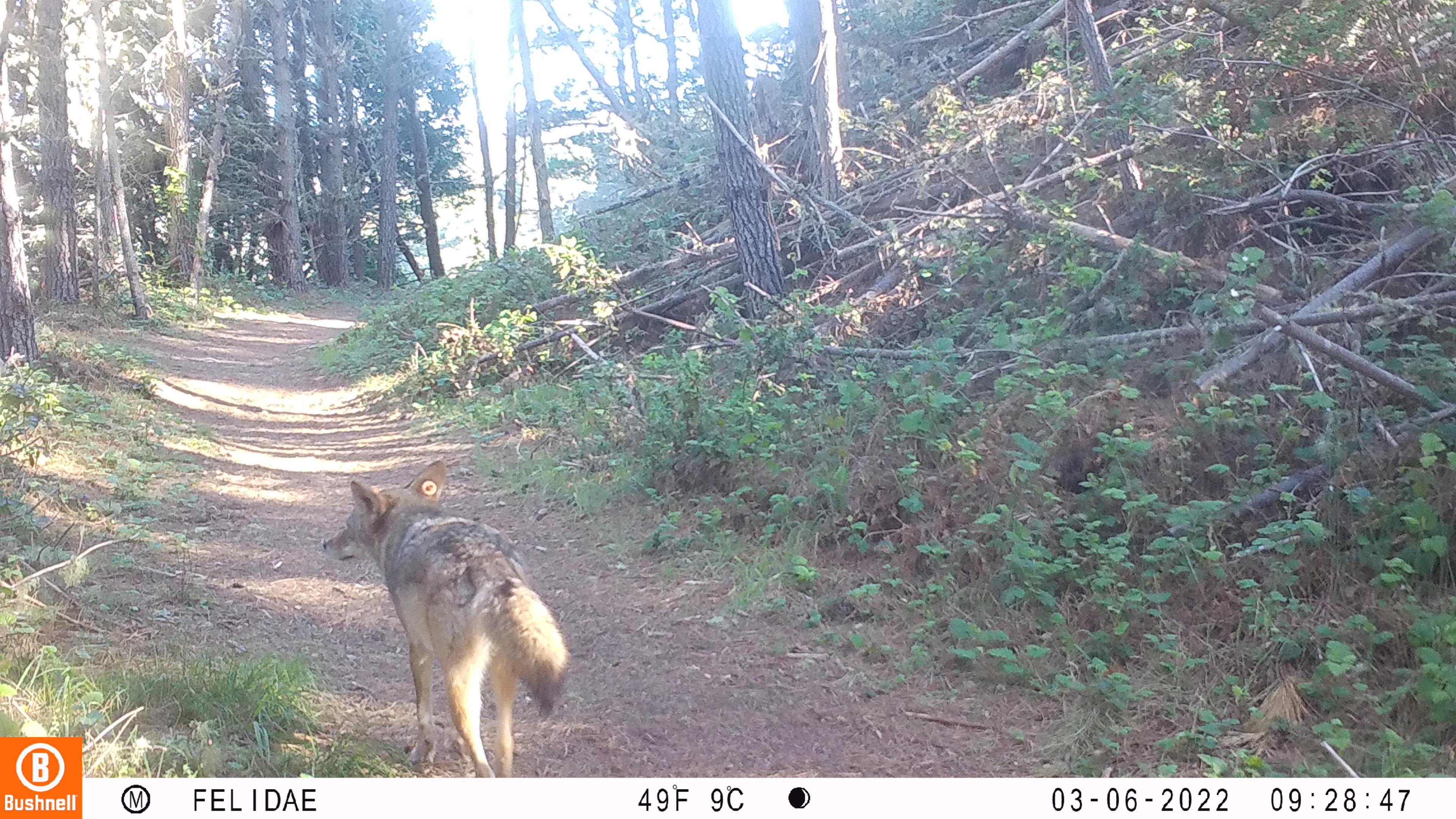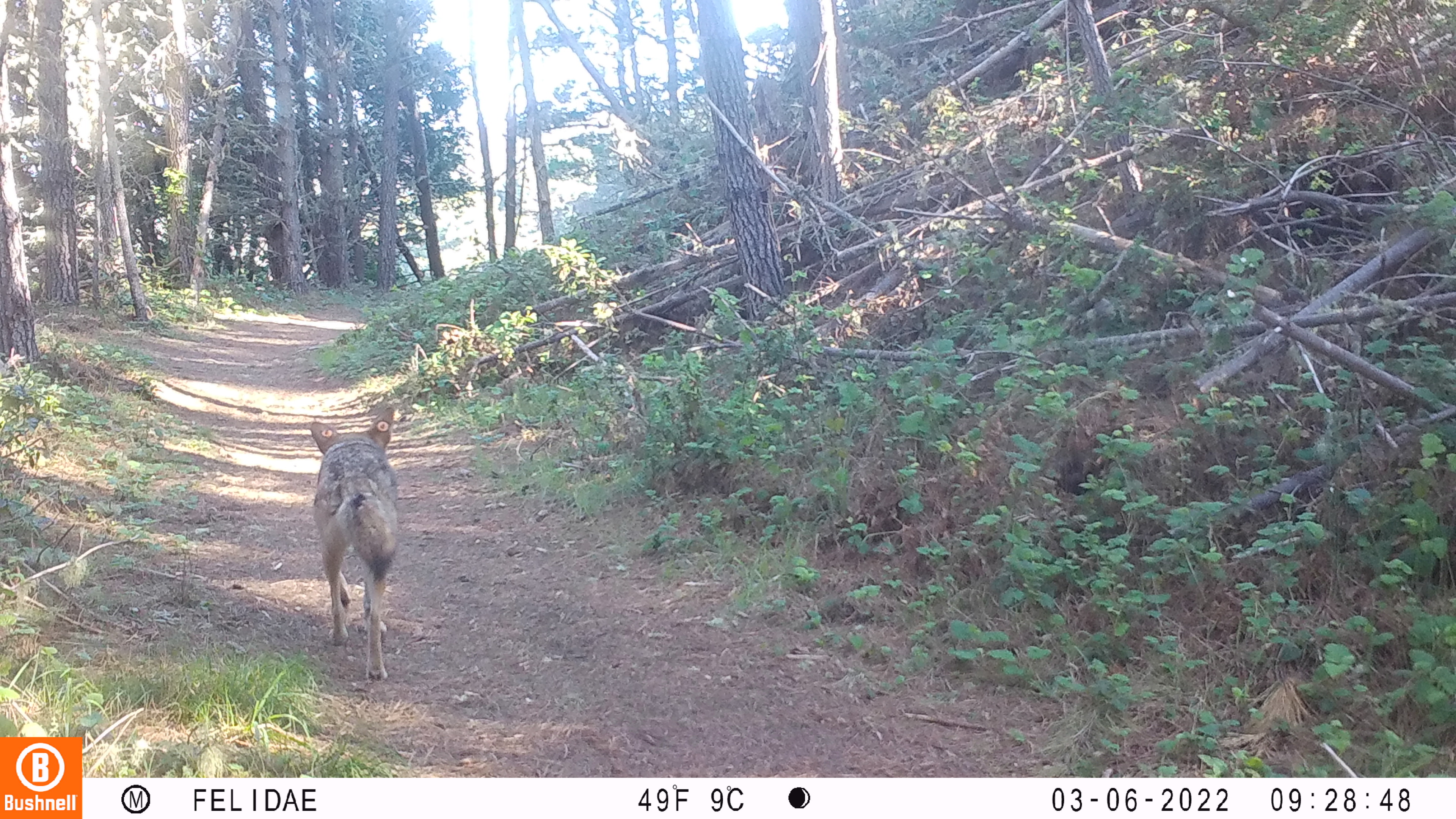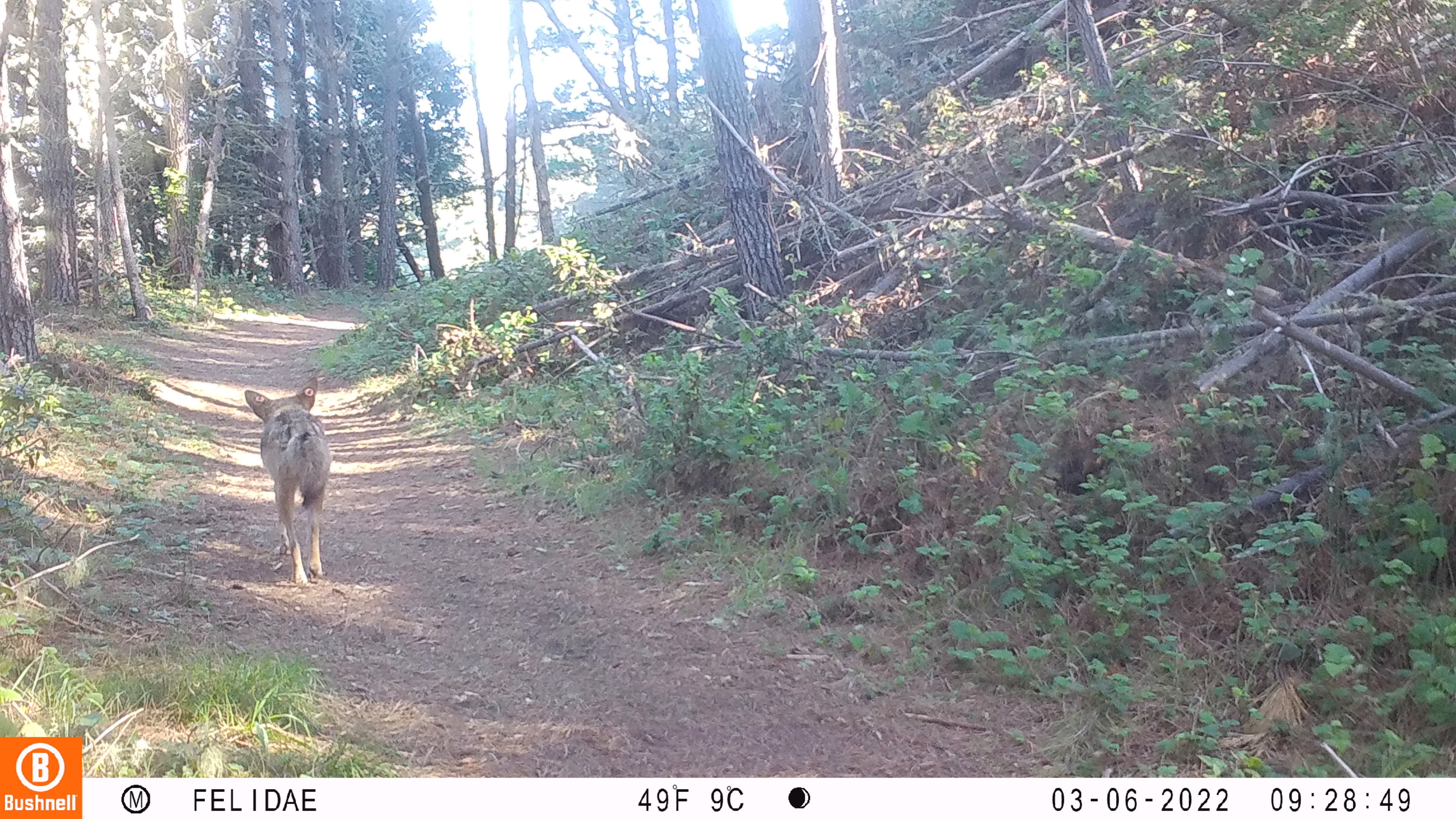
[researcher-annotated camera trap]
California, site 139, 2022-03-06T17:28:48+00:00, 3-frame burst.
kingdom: Animalia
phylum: Chordata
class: Mammalia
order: Carnivora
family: Canidae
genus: Canis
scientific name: Canis latrans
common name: coyote